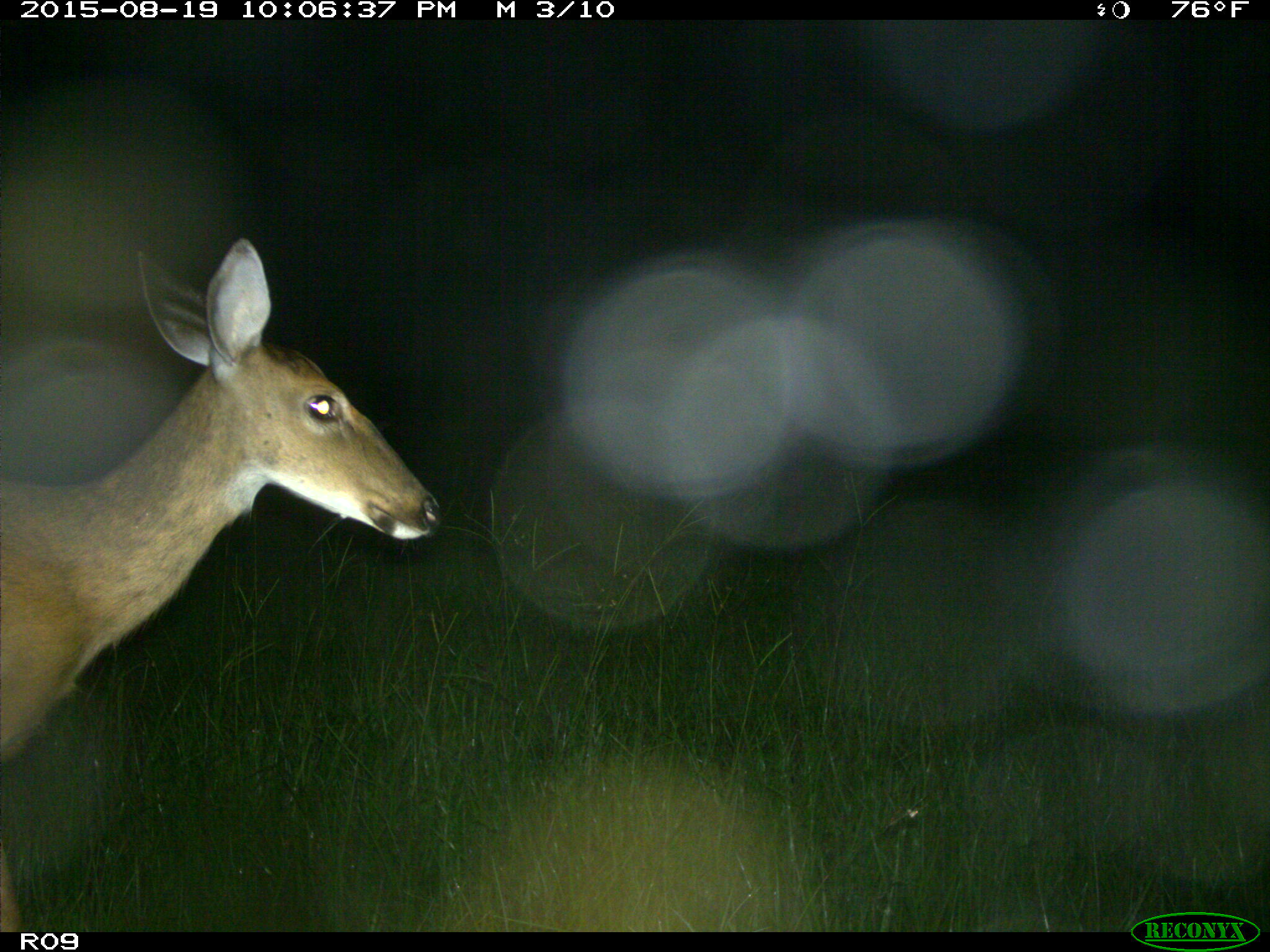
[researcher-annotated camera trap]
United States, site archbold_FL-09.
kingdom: Animalia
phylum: Chordata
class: Mammalia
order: Artiodactyla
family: Cervidae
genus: Odocoileus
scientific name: Odocoileus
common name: deer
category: unidentified deer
Unidentified deer (deer) (Odocoileus).